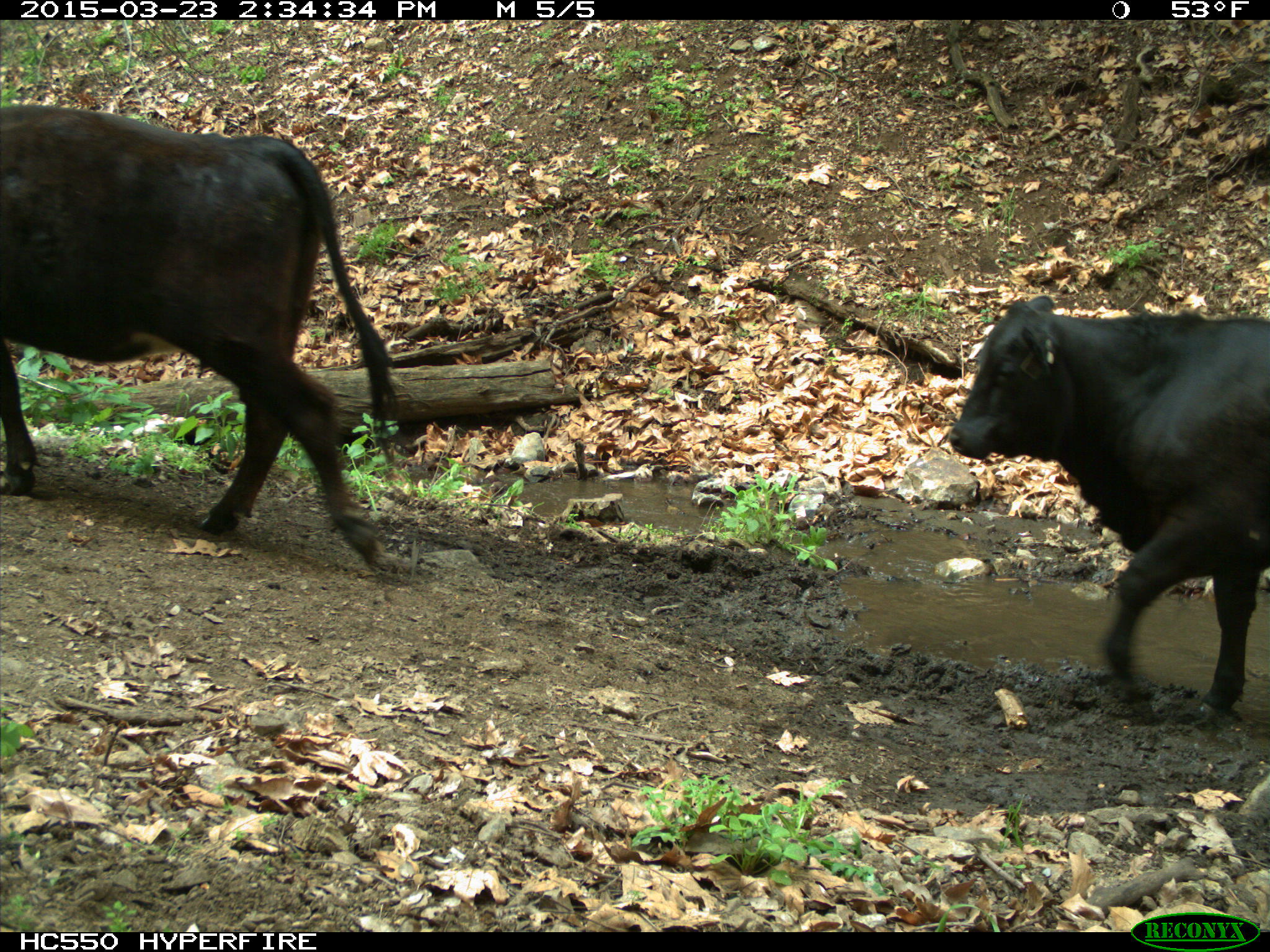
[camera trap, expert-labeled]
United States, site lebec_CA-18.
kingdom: Animalia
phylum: Chordata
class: Mammalia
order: Artiodactyla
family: Bovidae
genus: Bos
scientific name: Bos taurus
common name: domestic cow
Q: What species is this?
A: Bos taurus (domestic cow).